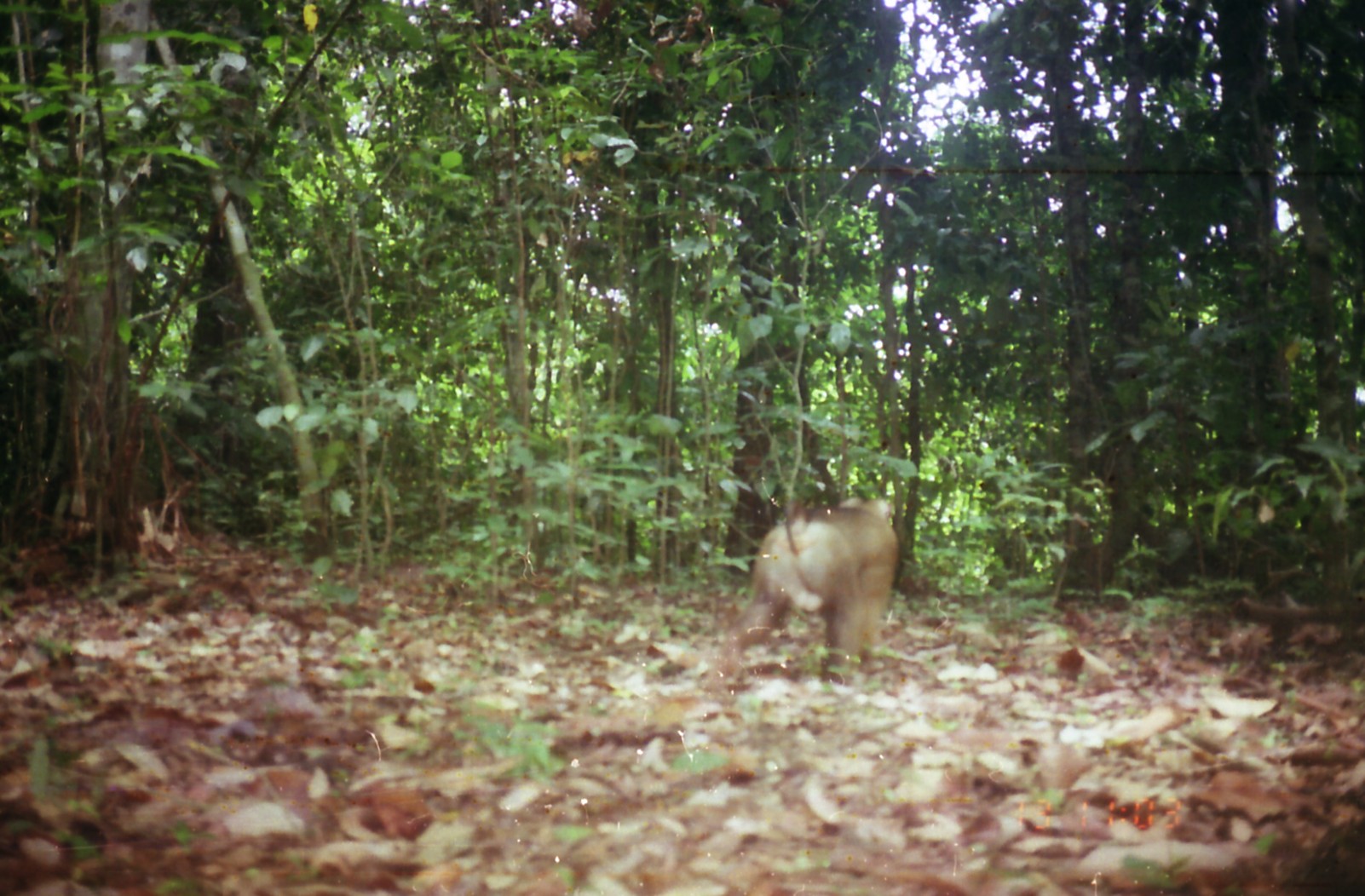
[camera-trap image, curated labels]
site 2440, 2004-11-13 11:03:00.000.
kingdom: Animalia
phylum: Chordata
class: Mammalia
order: Primates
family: Cercopithecidae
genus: Macaca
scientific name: Macaca nemestrina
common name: southern pig-tailed macaque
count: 1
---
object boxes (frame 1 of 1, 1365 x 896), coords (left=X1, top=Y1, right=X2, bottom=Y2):
macaca nemestrina: (left=721, top=497, right=898, bottom=681)